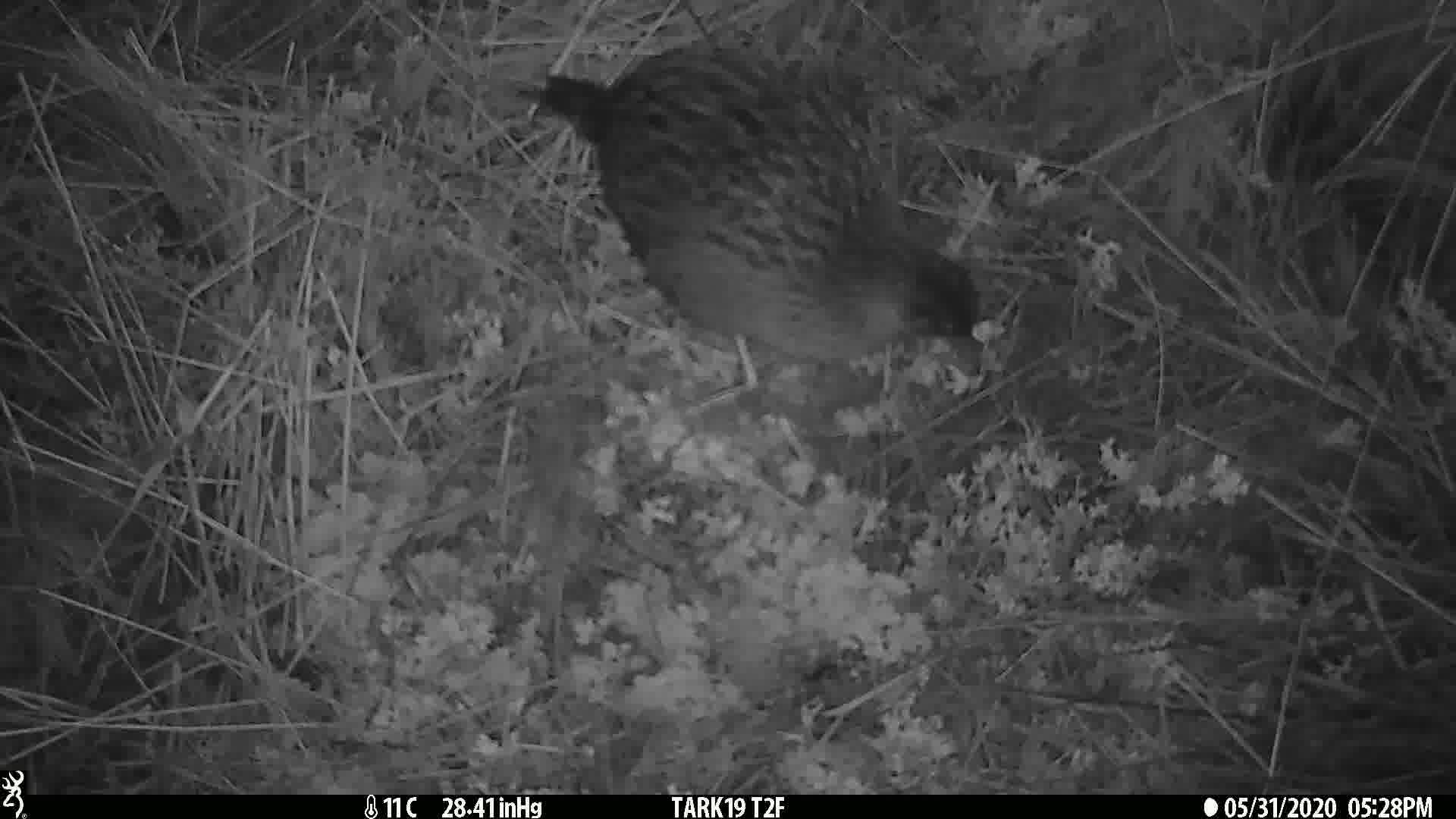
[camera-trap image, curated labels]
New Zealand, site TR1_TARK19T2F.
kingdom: Animalia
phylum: Chordata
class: Aves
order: Gruiformes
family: Rallidae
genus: Gallirallus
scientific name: Gallirallus australis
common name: weka